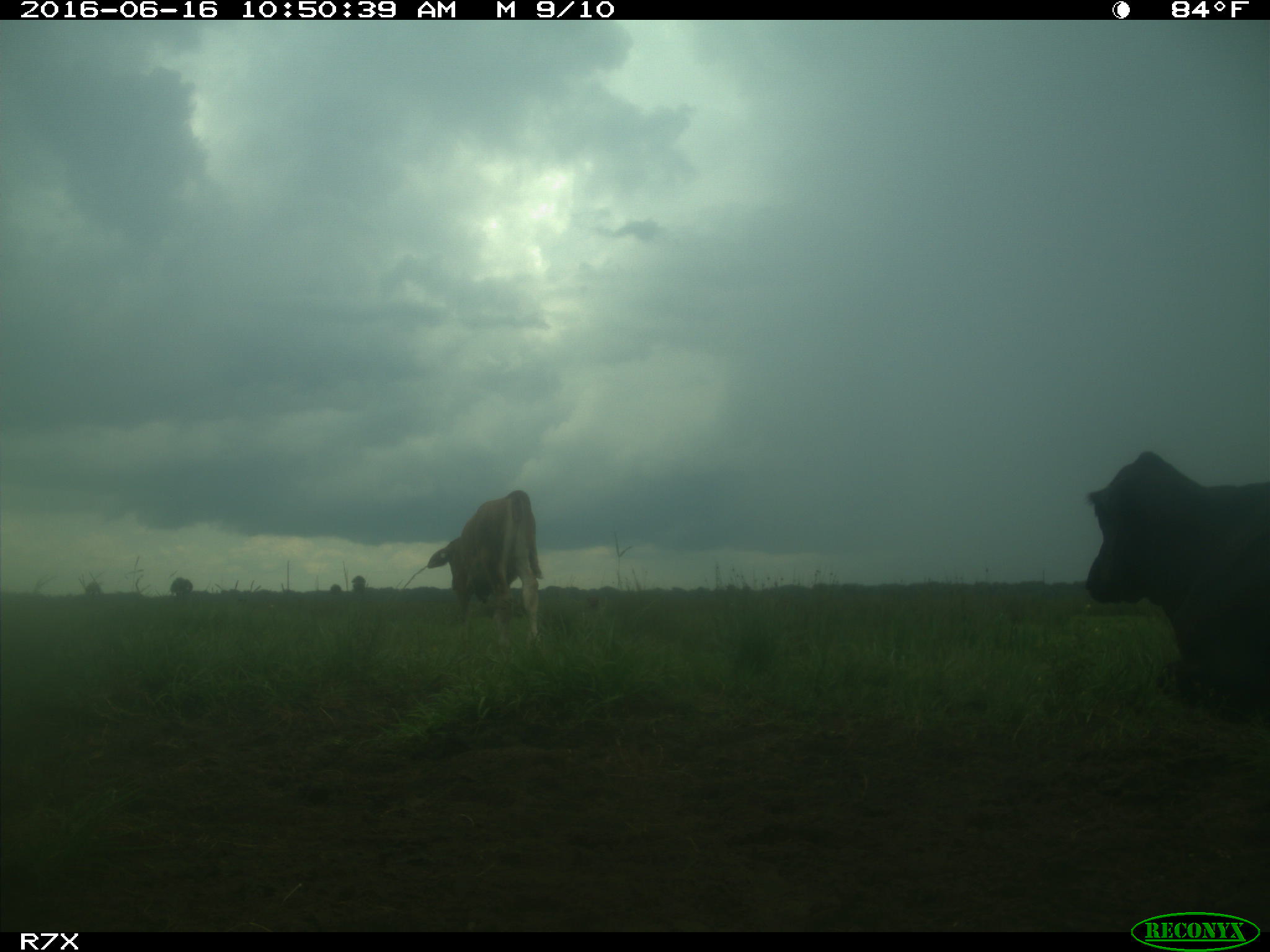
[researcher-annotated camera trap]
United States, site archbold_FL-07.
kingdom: Animalia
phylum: Chordata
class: Mammalia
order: Artiodactyla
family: Bovidae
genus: Bos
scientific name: Bos taurus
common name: domestic cow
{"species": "Bos taurus (domestic cow)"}